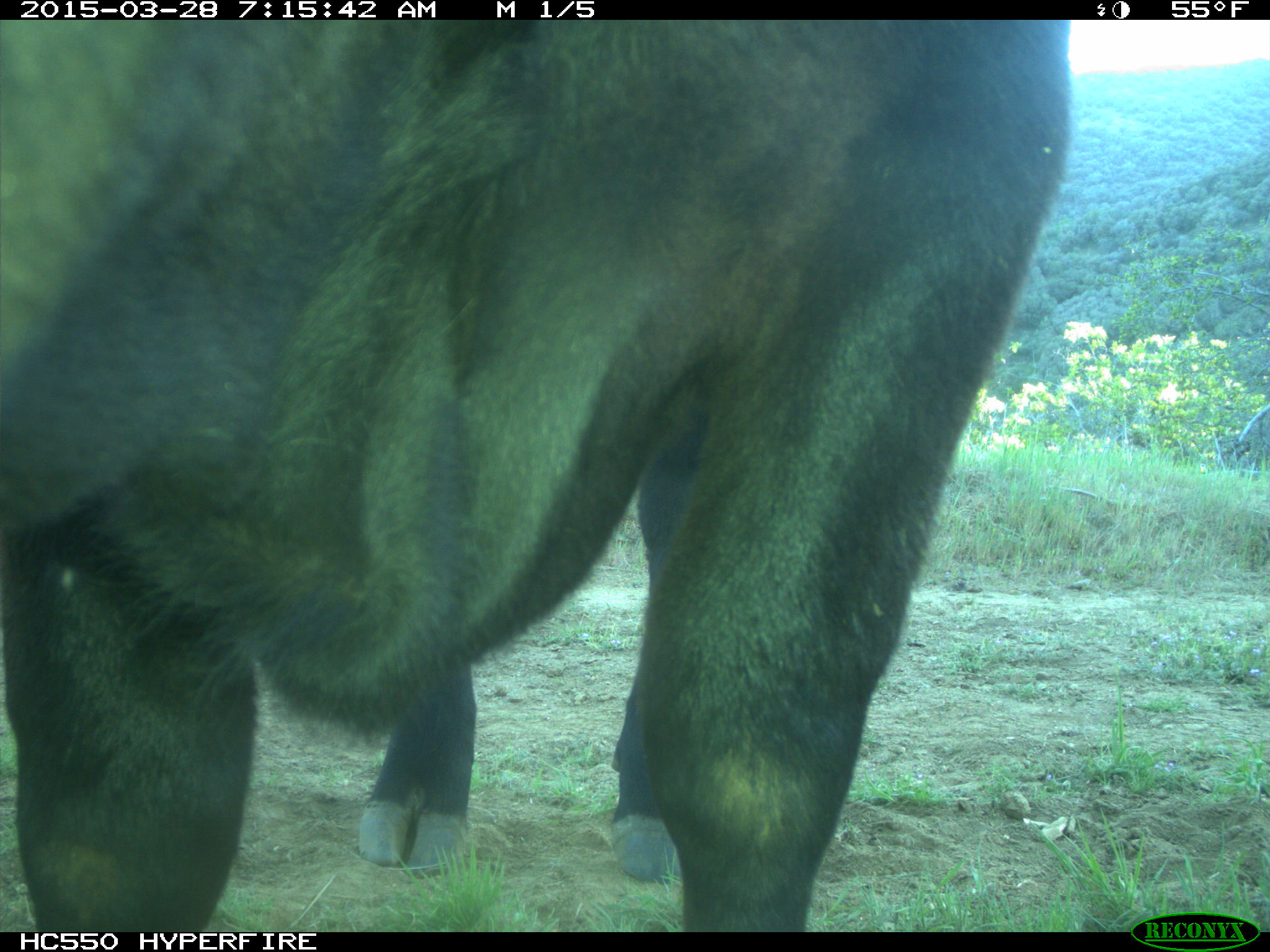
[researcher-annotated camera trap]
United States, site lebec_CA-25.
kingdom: Animalia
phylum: Chordata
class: Mammalia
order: Artiodactyla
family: Bovidae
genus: Bos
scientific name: Bos taurus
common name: domestic cow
Bos taurus (domestic cow).